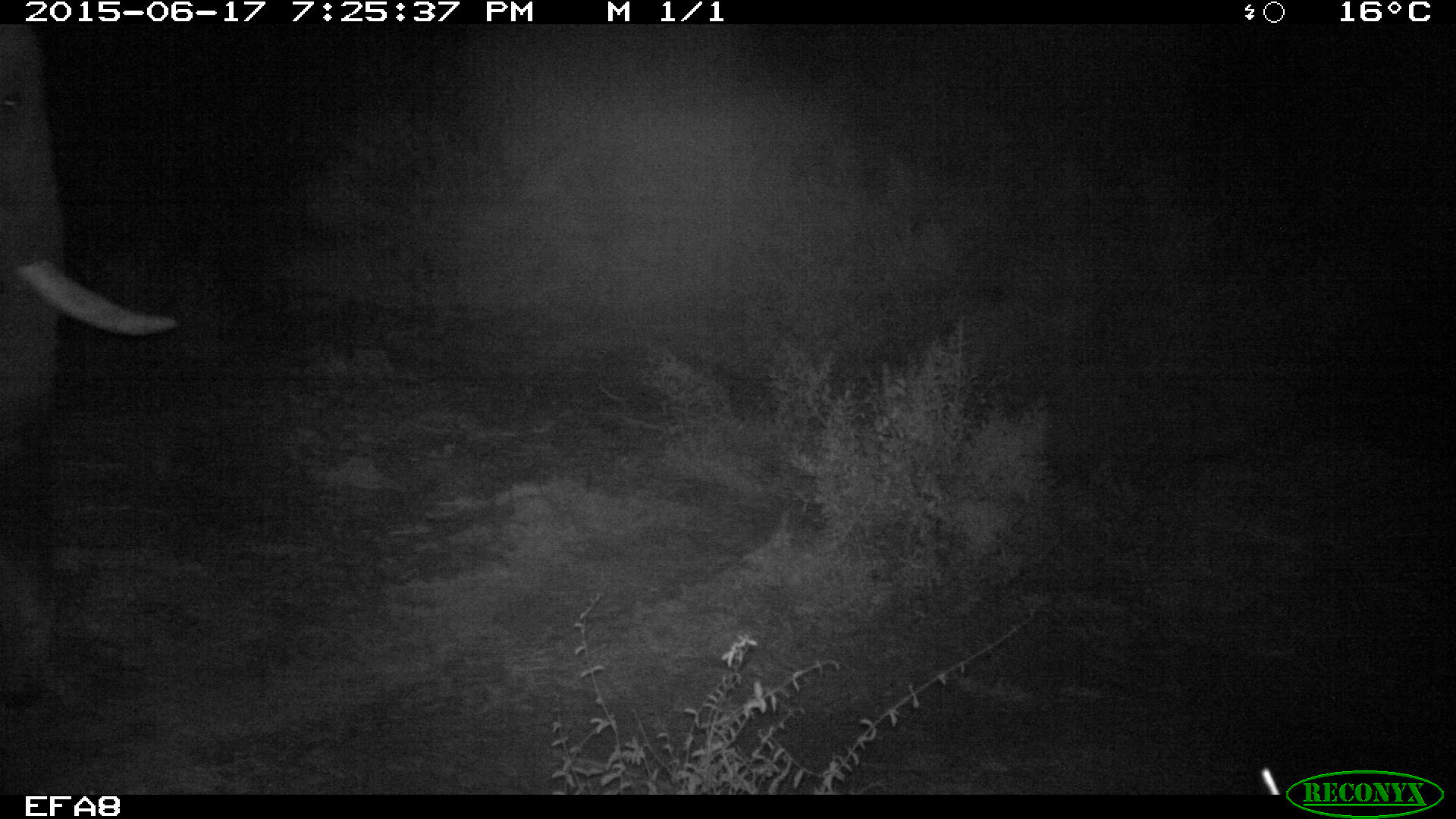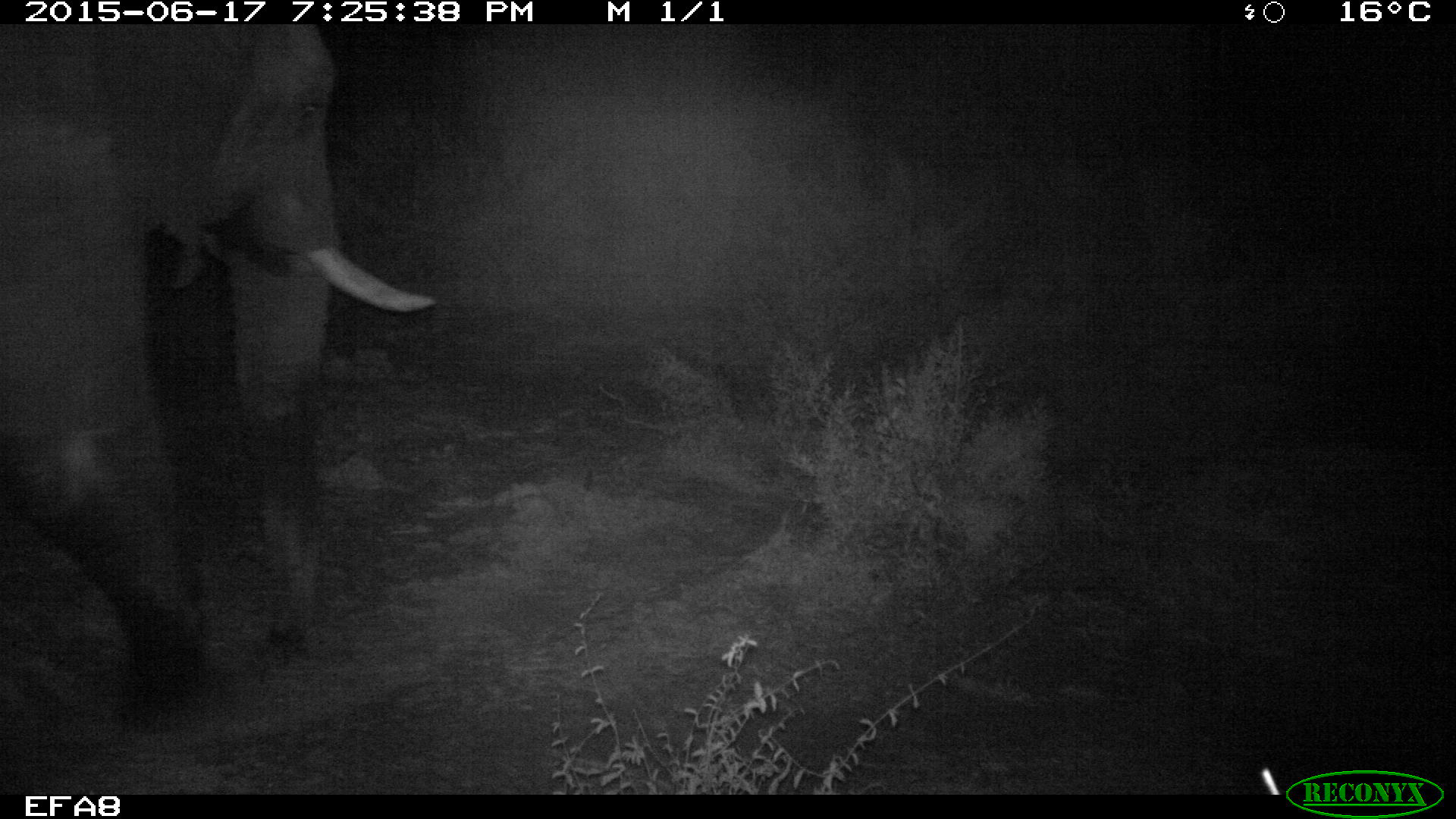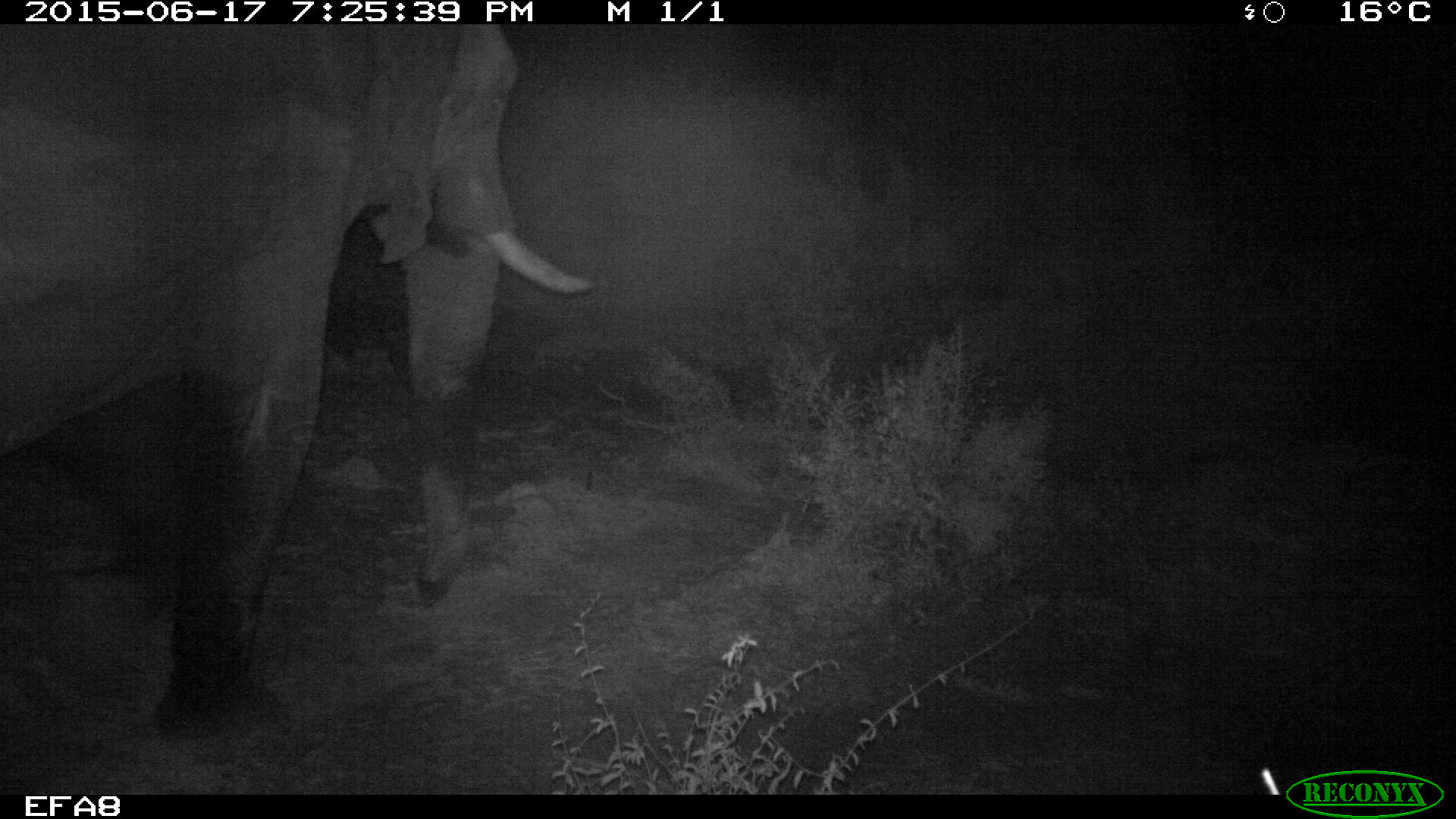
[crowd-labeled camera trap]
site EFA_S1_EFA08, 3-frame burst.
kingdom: Animalia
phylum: Chordata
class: Mammalia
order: Proboscidea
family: Elephantidae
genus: Loxodonta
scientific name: Loxodonta africana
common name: african bush elephant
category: elephant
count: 1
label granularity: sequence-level